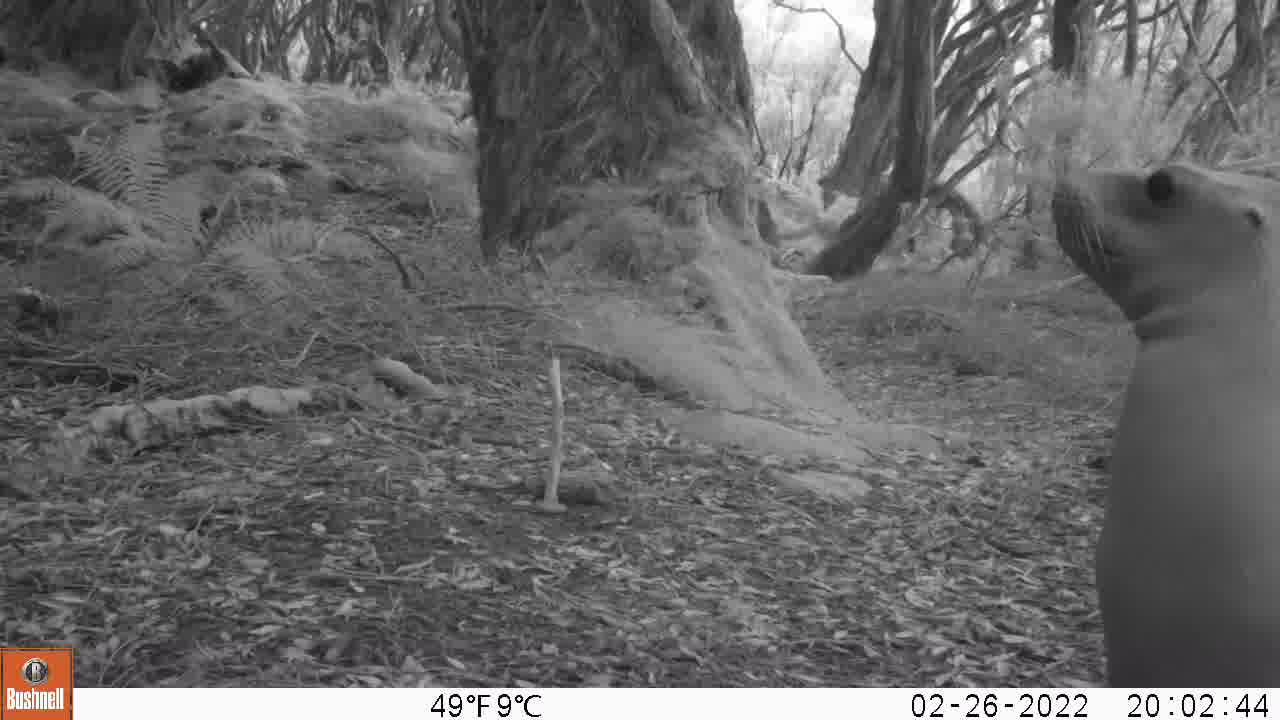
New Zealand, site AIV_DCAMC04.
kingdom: Animalia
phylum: Chordata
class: Mammalia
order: Carnivora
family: Otariidae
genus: Phocarctos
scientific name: Phocarctos hookeri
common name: new zealand sea lion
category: sealion